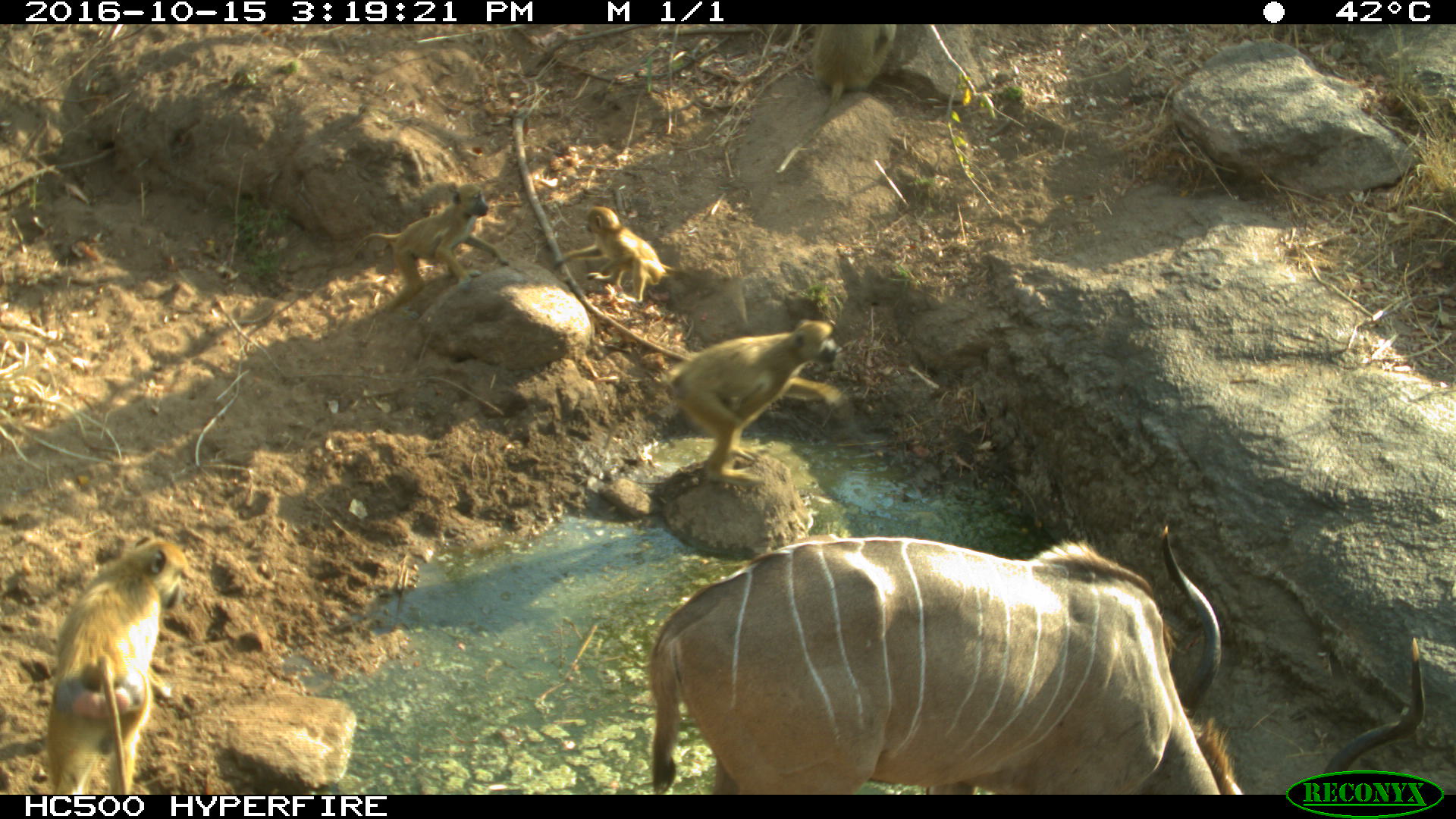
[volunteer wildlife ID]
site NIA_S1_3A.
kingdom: Animalia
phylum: Chordata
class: Mammalia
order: Primates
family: Cercopithecidae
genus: Papio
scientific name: Papio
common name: baboon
Baboon (Papio), count 3. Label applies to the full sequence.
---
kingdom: Animalia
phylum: Chordata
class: Mammalia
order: Artiodactyla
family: Bovidae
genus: Tragelaphus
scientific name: Tragelaphus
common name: kudu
Kudu (Tragelaphus), count 1. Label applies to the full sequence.